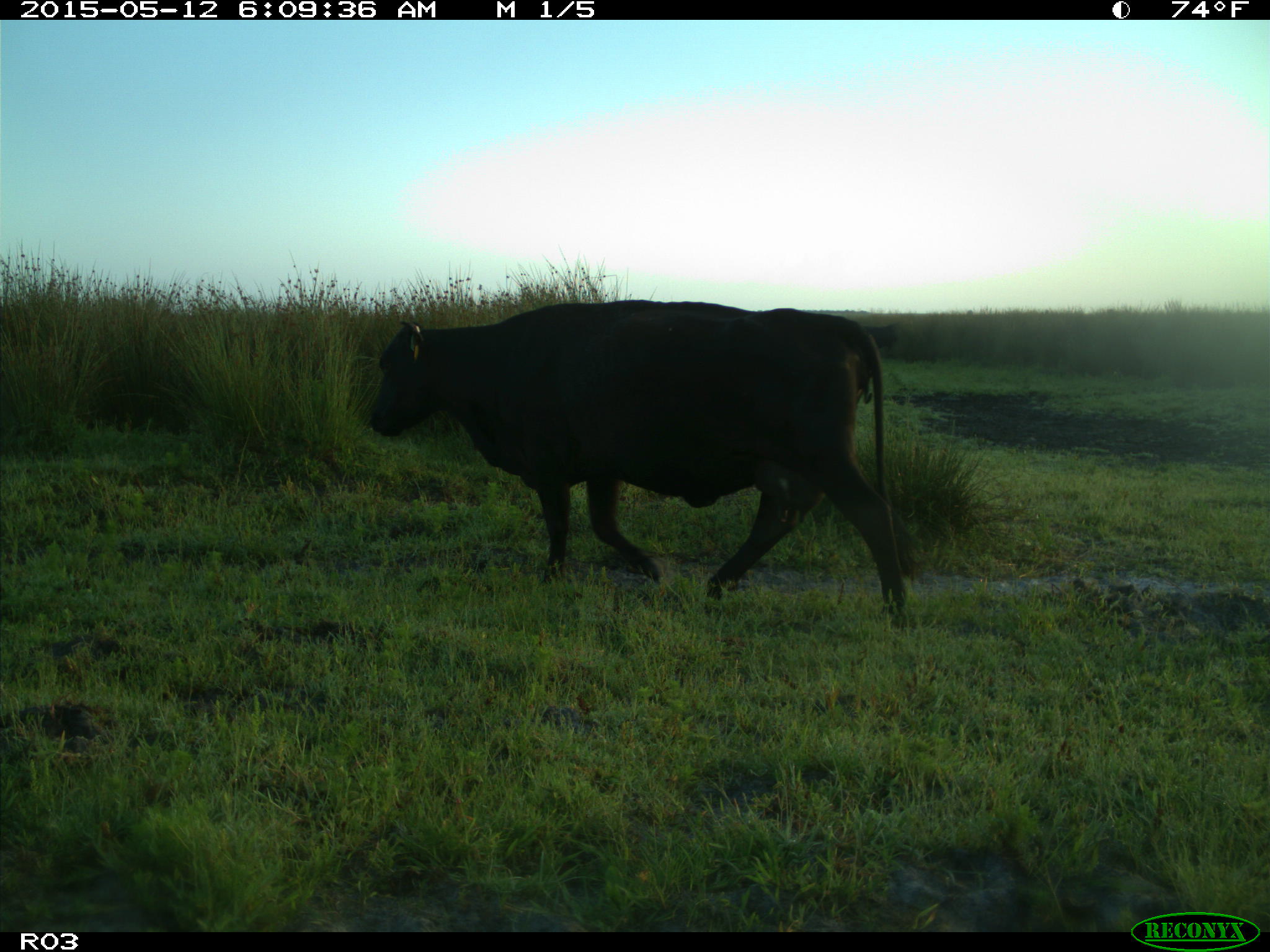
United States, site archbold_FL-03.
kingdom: Animalia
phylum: Chordata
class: Mammalia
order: Artiodactyla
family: Bovidae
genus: Bos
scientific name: Bos taurus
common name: domestic cow